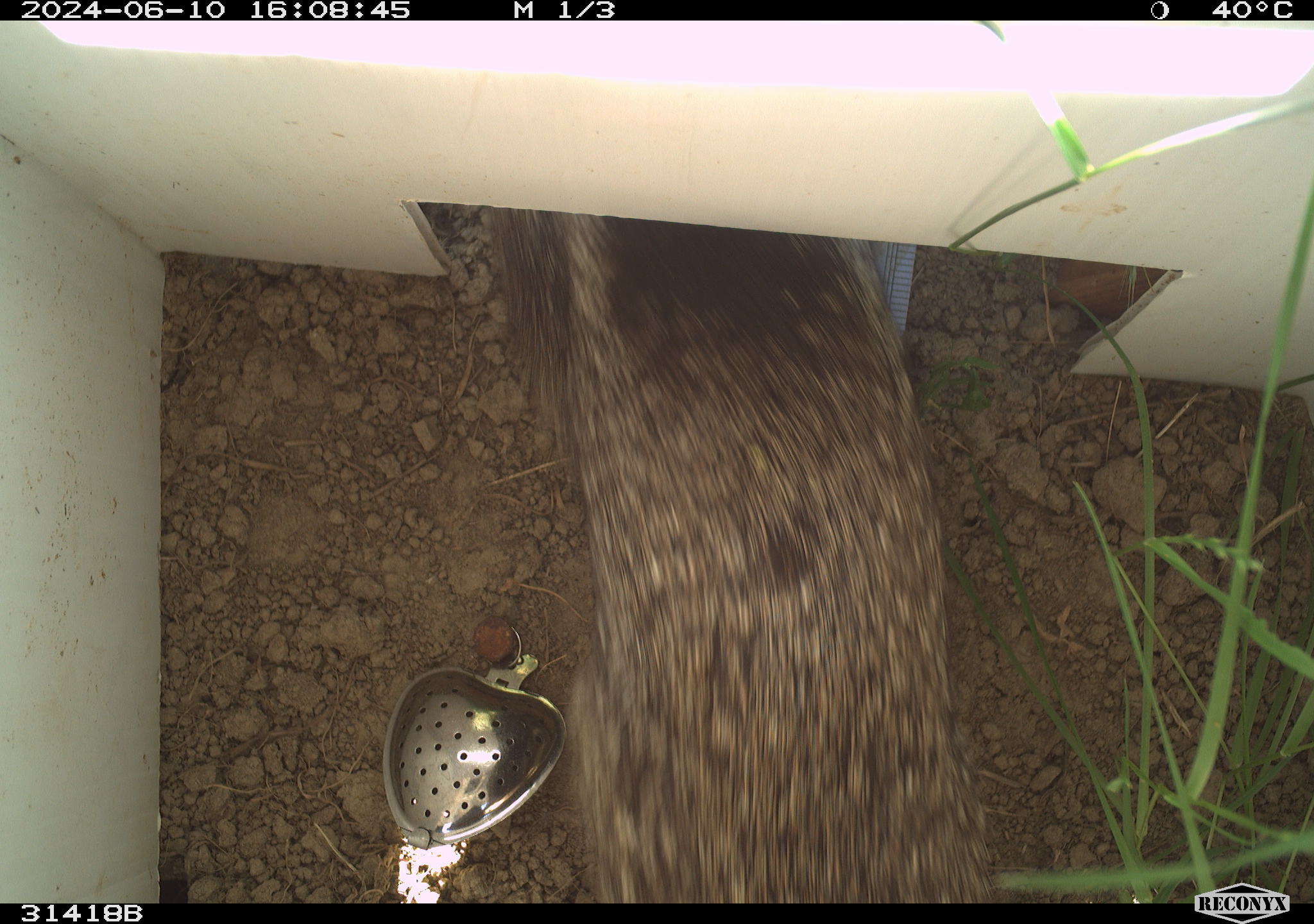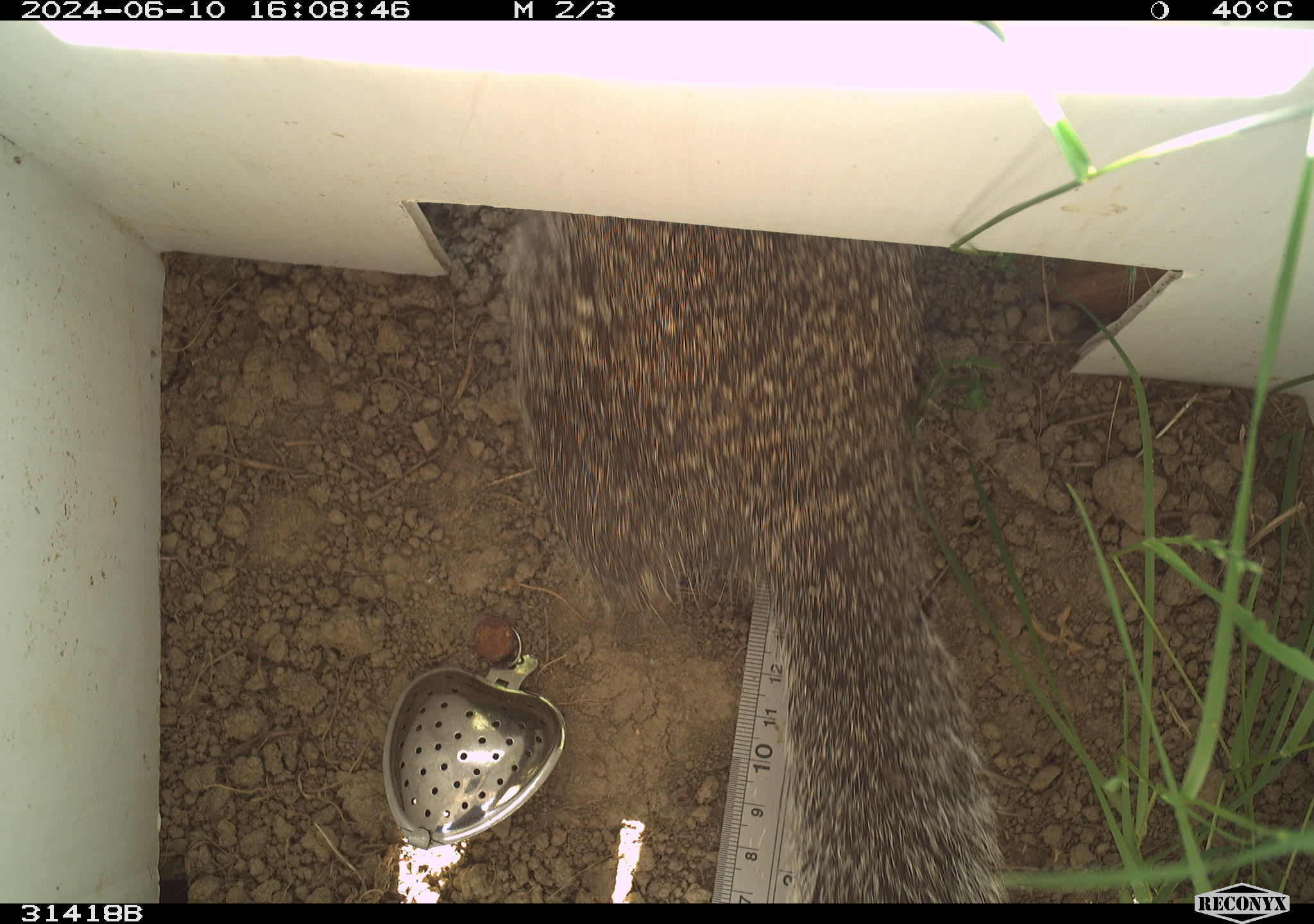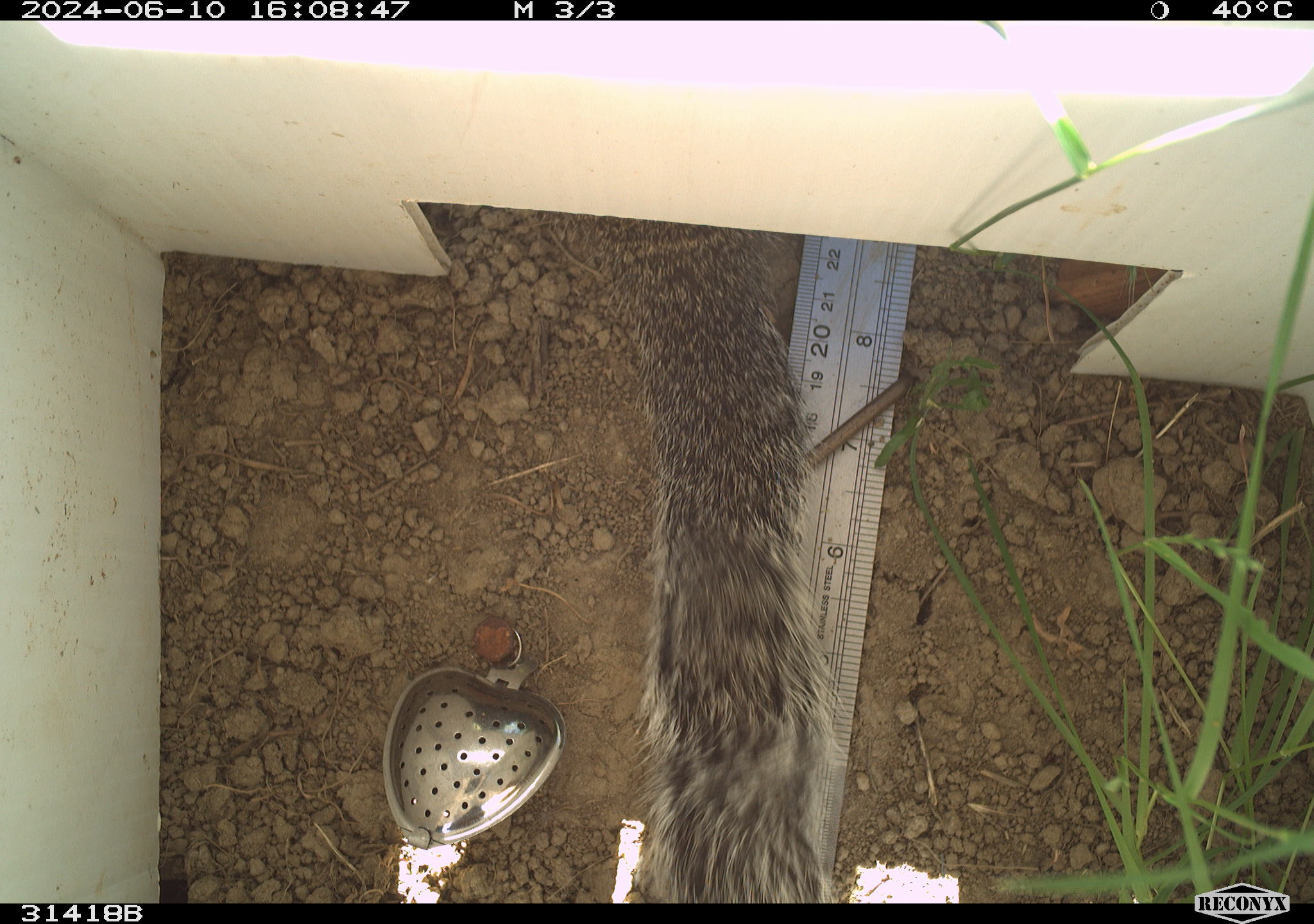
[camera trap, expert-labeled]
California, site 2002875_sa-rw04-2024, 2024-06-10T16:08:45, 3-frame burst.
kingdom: Animalia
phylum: Chordata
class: Mammalia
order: Rodentia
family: Sciuridae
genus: Otospermophilus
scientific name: Otospermophilus beecheyi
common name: california ground squirrel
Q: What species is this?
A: California ground squirrel (Otospermophilus beecheyi).